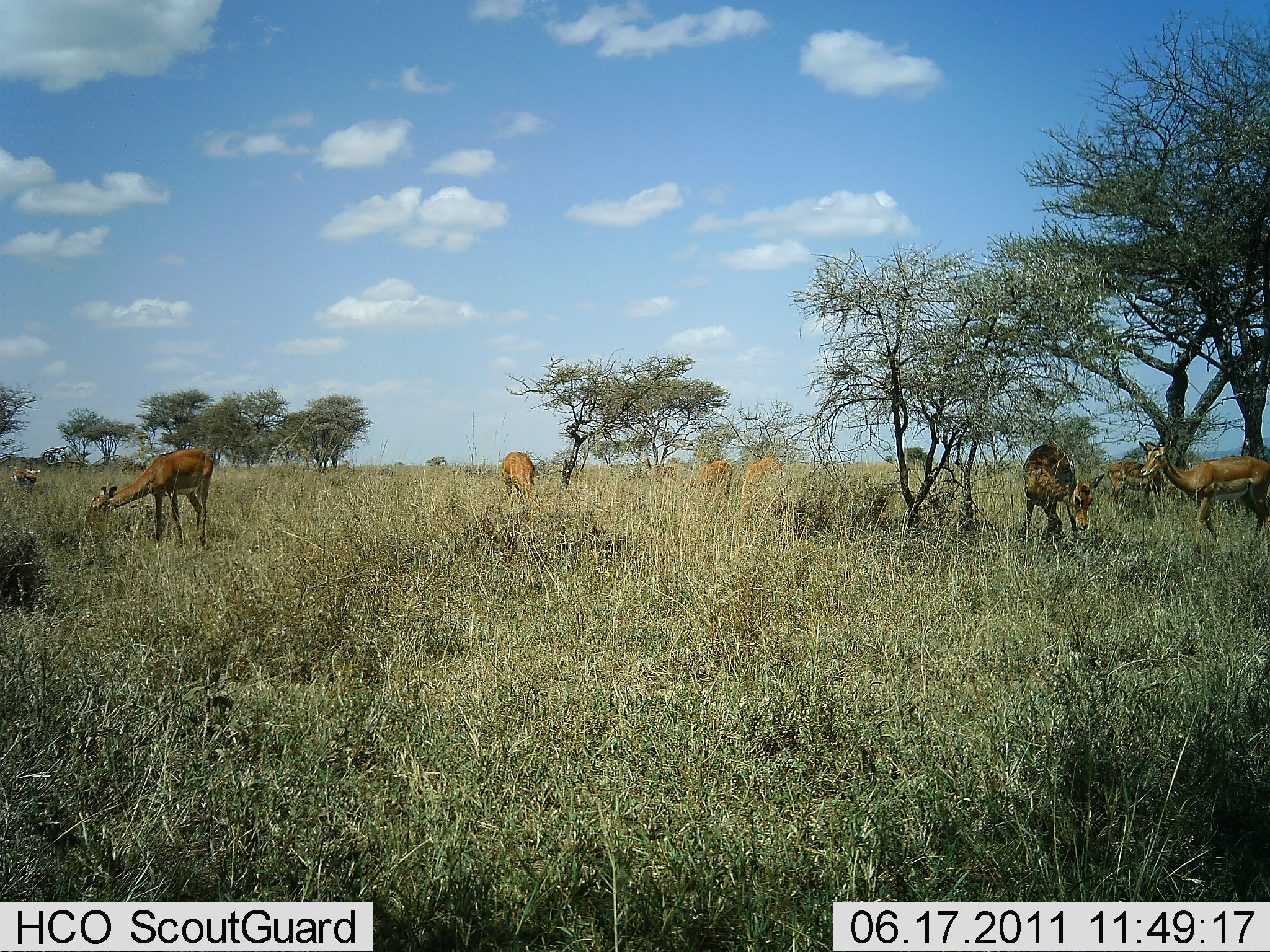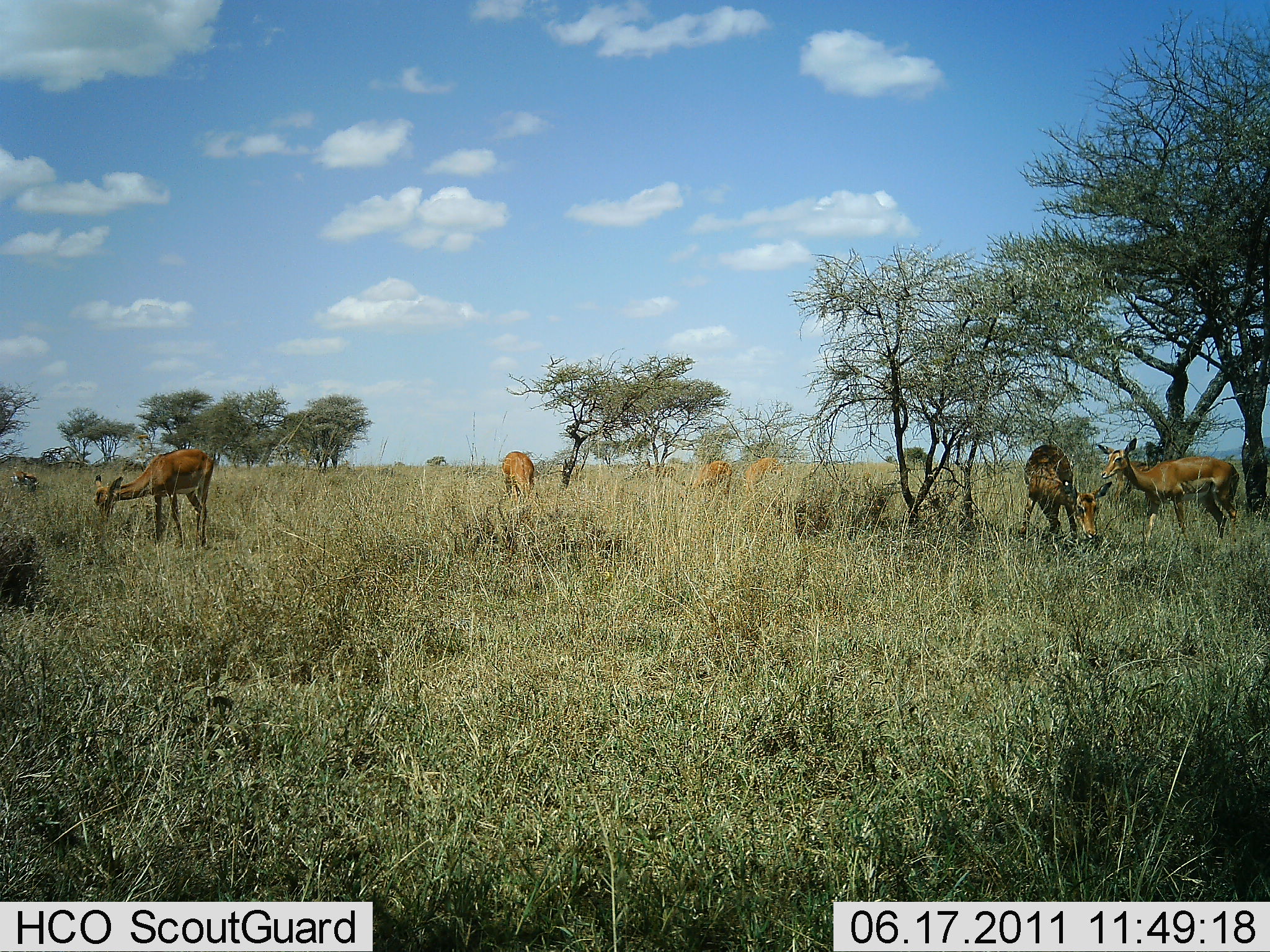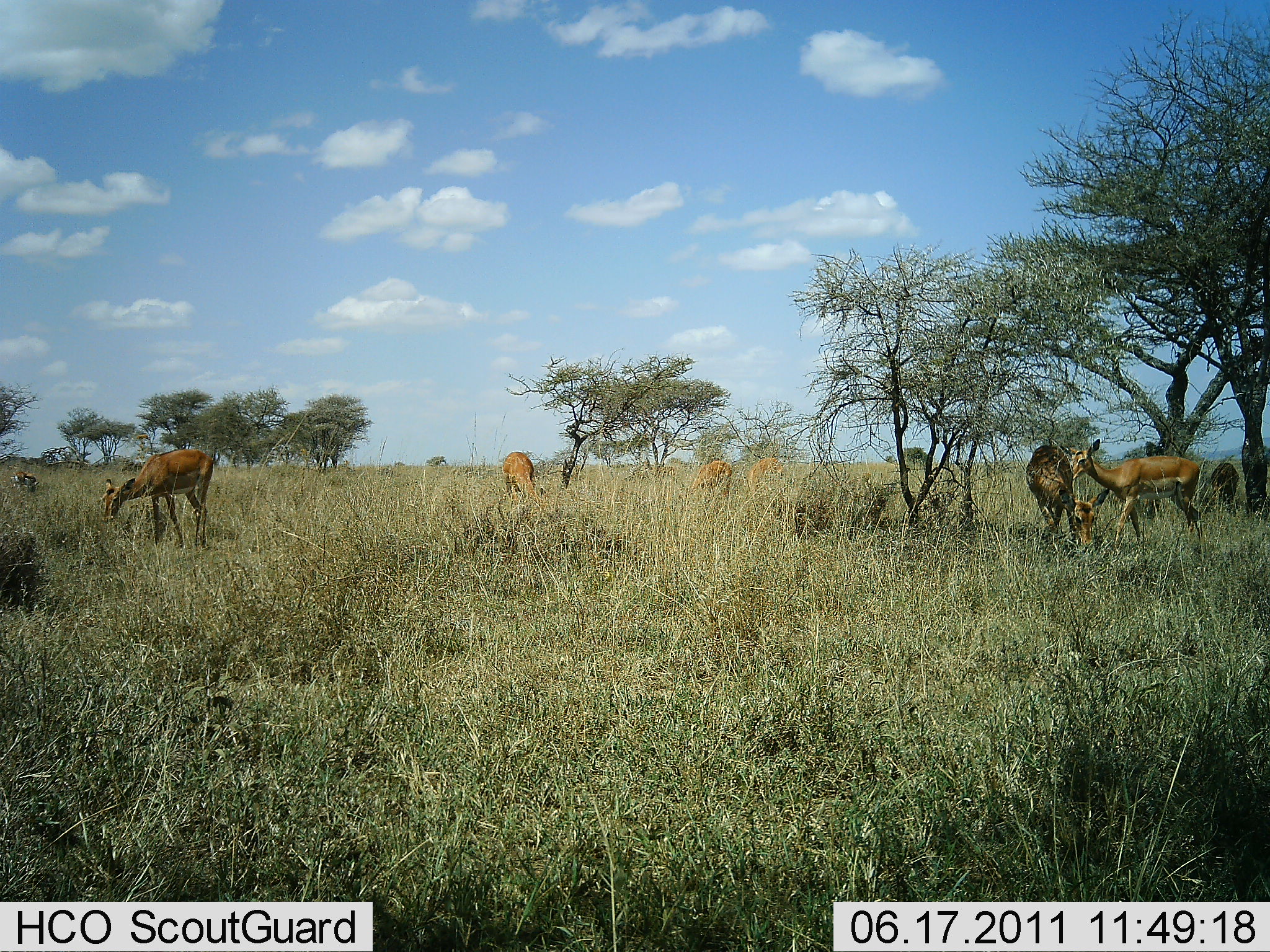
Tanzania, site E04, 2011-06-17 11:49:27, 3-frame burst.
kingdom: Animalia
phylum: Chordata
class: Mammalia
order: Artiodactyla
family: Bovidae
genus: Aepyceros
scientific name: Aepyceros melampus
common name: impala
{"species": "impala (Aepyceros melampus)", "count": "7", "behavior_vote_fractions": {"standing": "25%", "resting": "0%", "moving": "12%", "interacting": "12%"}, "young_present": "0%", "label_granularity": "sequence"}